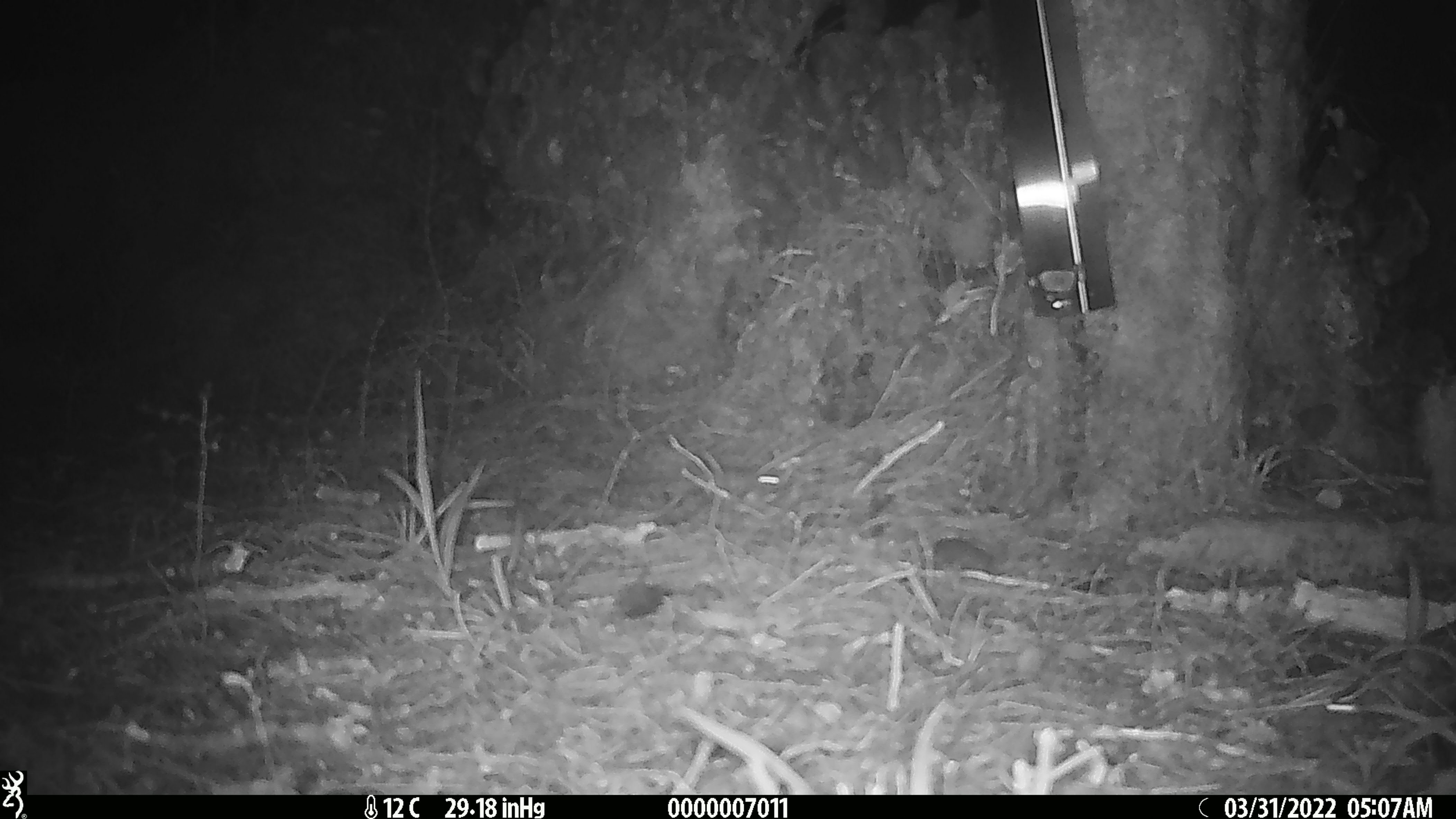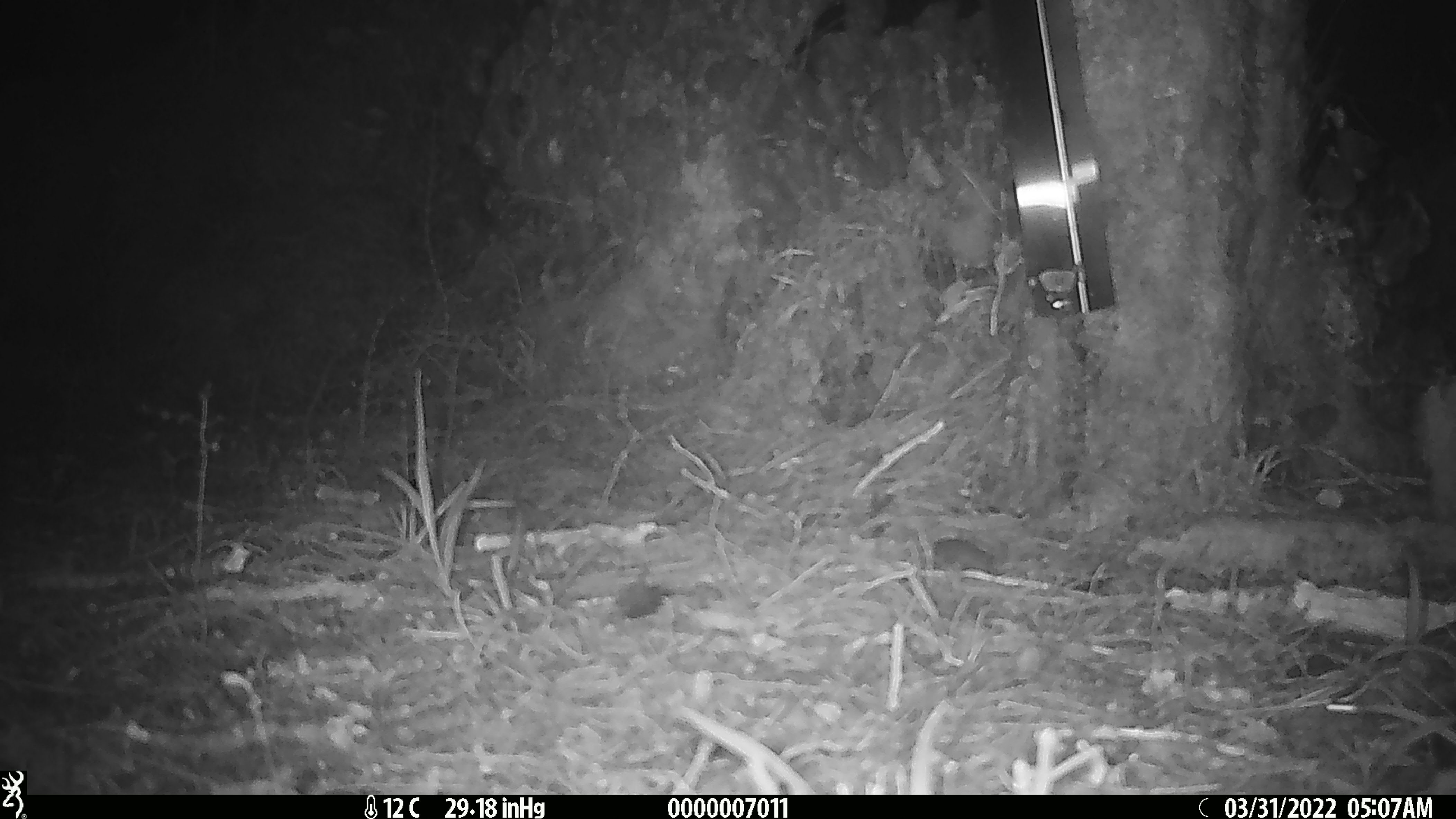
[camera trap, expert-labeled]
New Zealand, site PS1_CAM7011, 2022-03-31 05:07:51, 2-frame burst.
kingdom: Animalia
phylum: Chordata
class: Mammalia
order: Rodentia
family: Muridae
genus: Mus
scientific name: Mus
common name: mouse